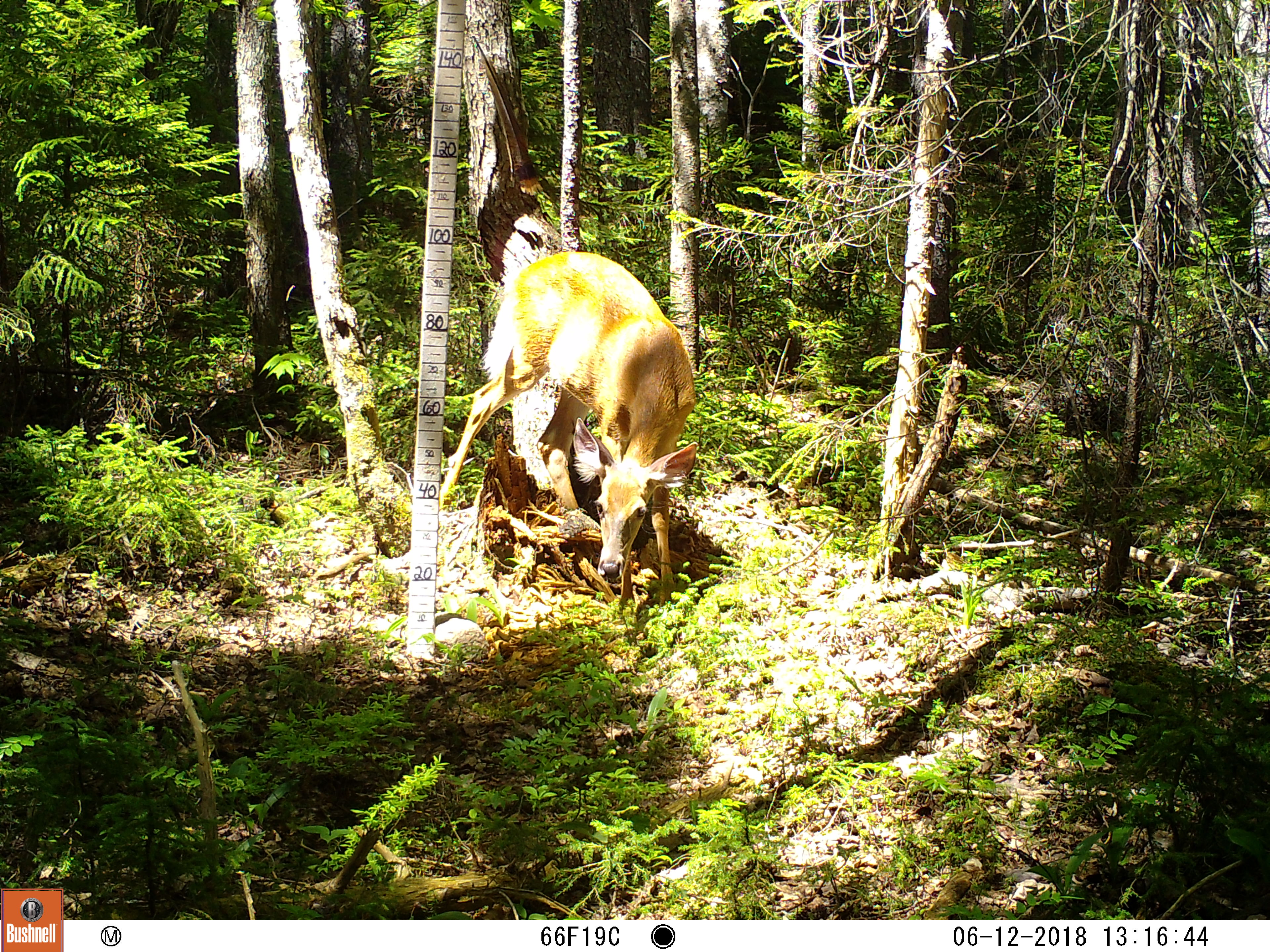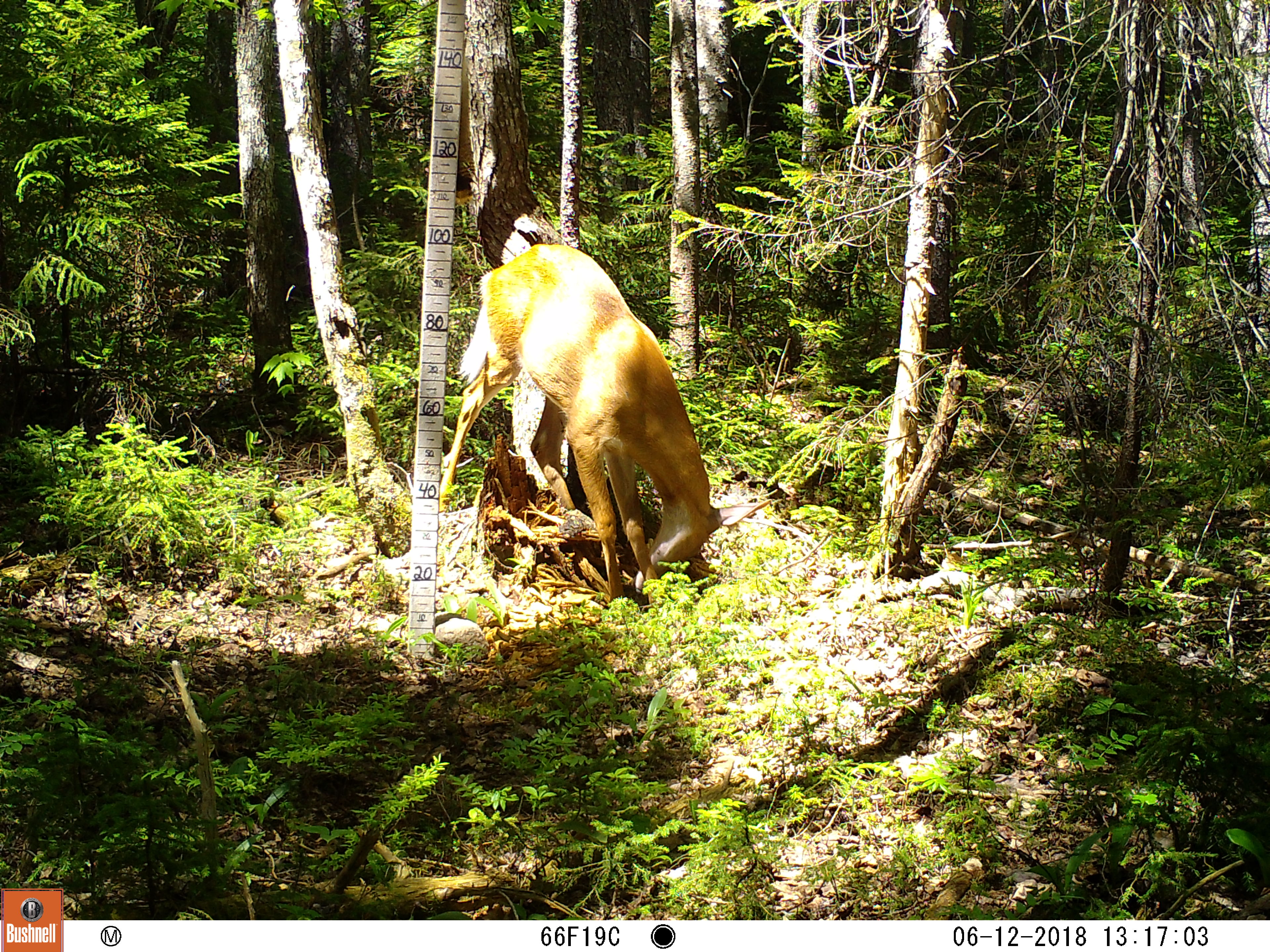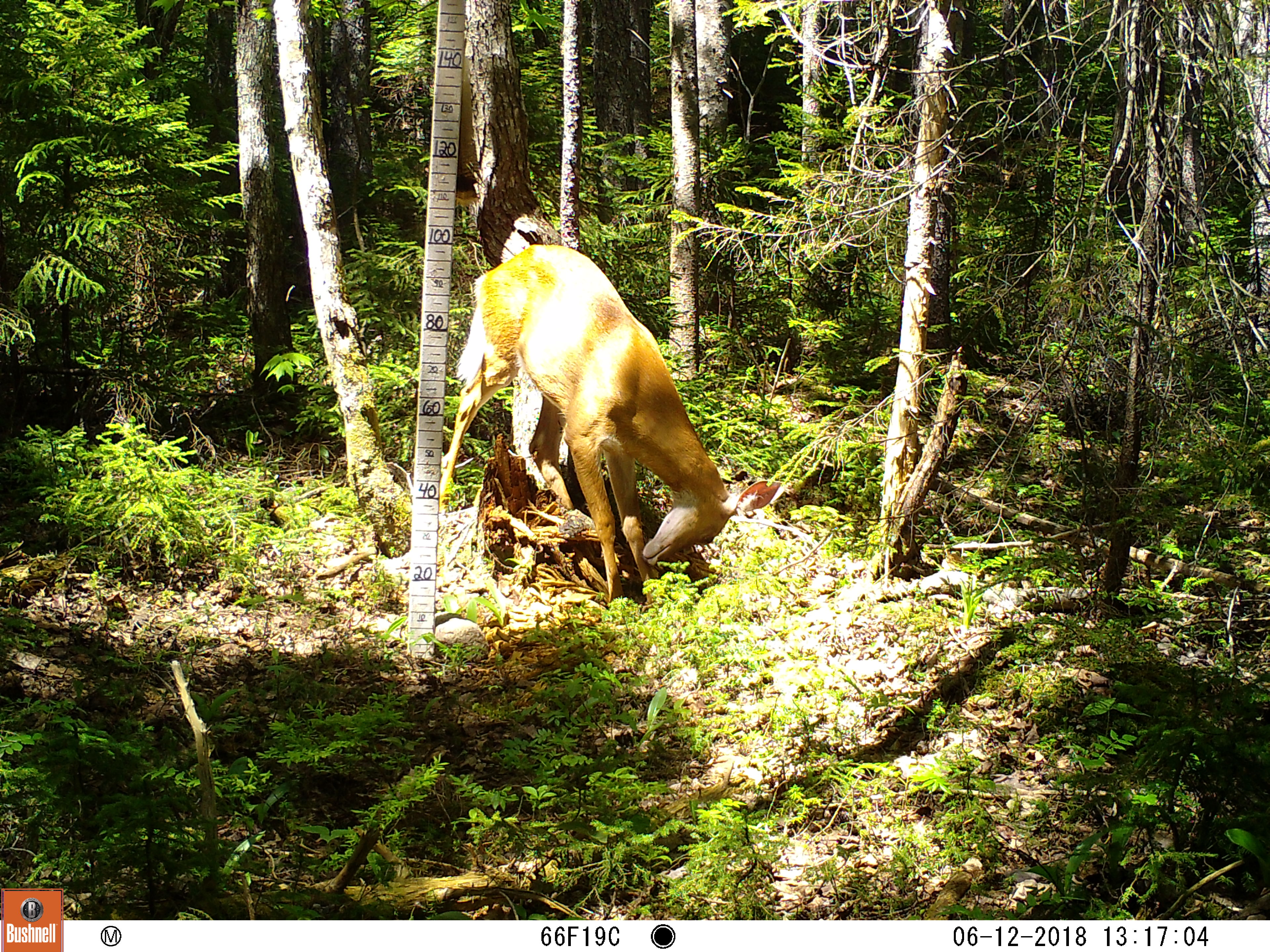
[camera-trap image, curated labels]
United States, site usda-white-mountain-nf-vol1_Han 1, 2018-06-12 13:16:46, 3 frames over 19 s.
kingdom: Animalia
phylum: Chordata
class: Mammalia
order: Artiodactyla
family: Cervidae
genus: Odocoileus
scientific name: Odocoileus virginianus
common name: white-tailed deer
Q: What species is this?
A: White-tailed deer (Odocoileus virginianus).